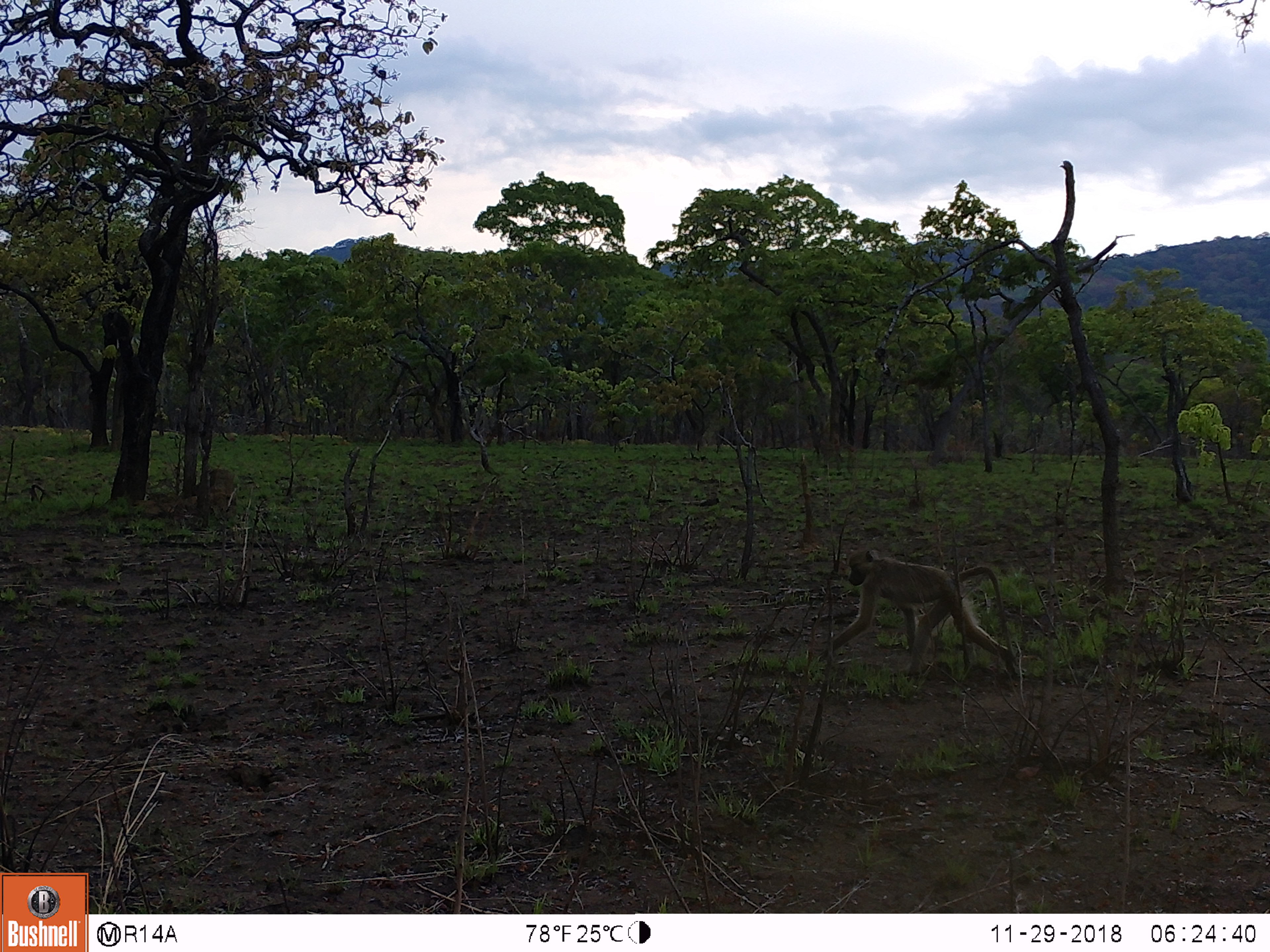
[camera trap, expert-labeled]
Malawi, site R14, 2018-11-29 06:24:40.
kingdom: Animalia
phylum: Chordata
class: Mammalia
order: Primates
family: Cercopithecidae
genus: Papio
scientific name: Papio cynocephalus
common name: yellow baboon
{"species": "yellow baboon (Papio cynocephalus)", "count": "1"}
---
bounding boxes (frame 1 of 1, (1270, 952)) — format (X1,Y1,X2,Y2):
yellow baboon: (828,541,1025,689)